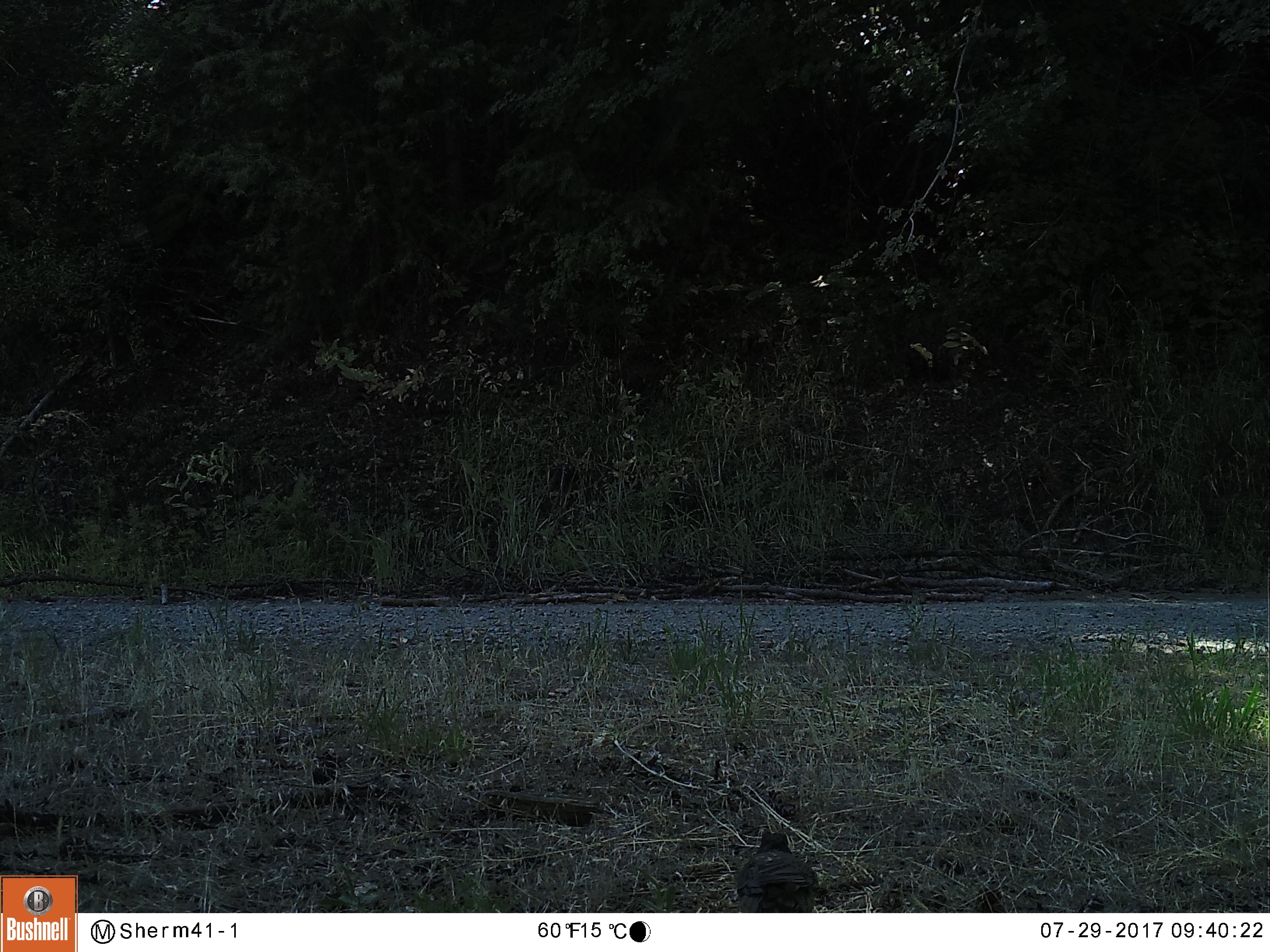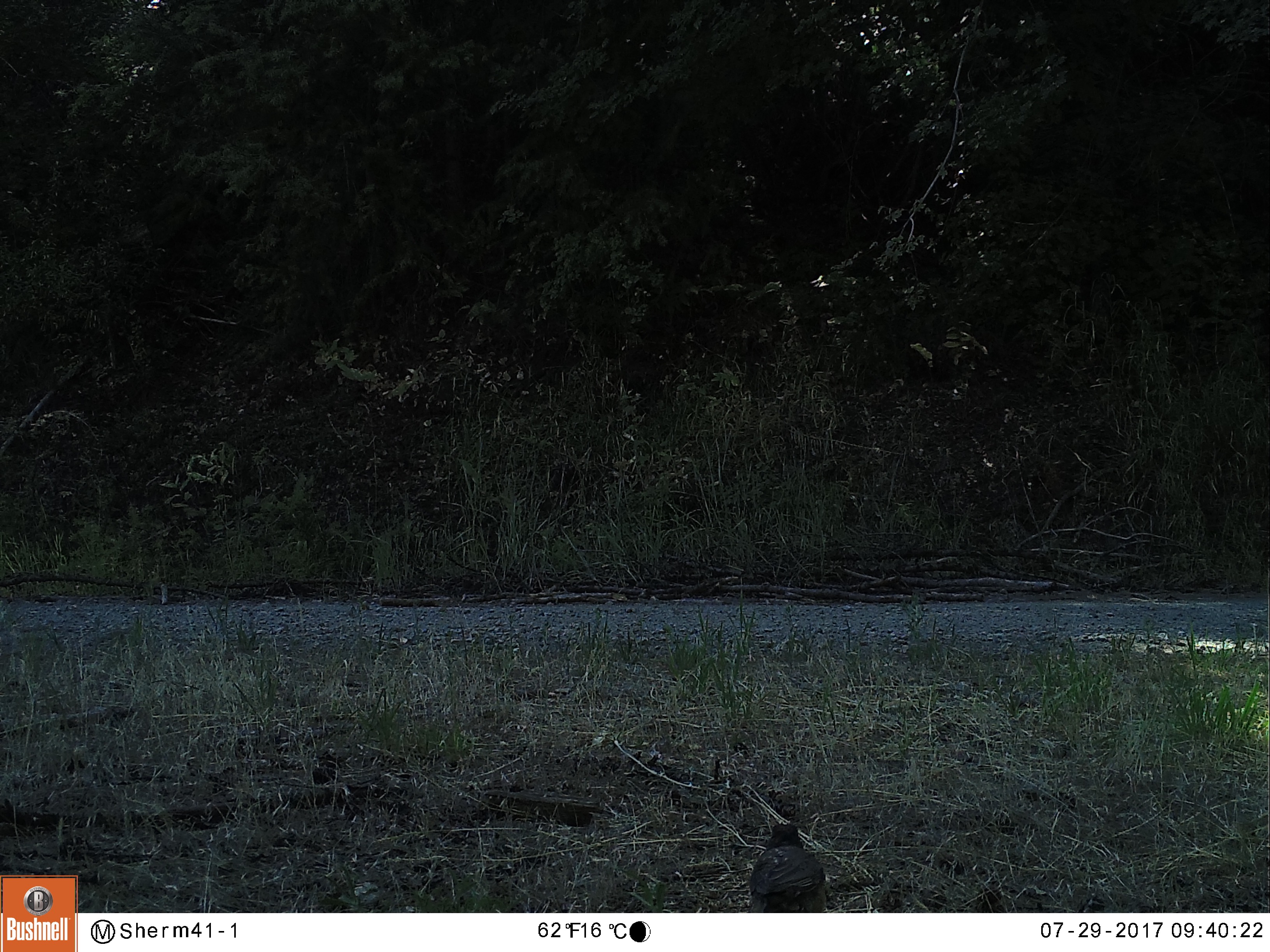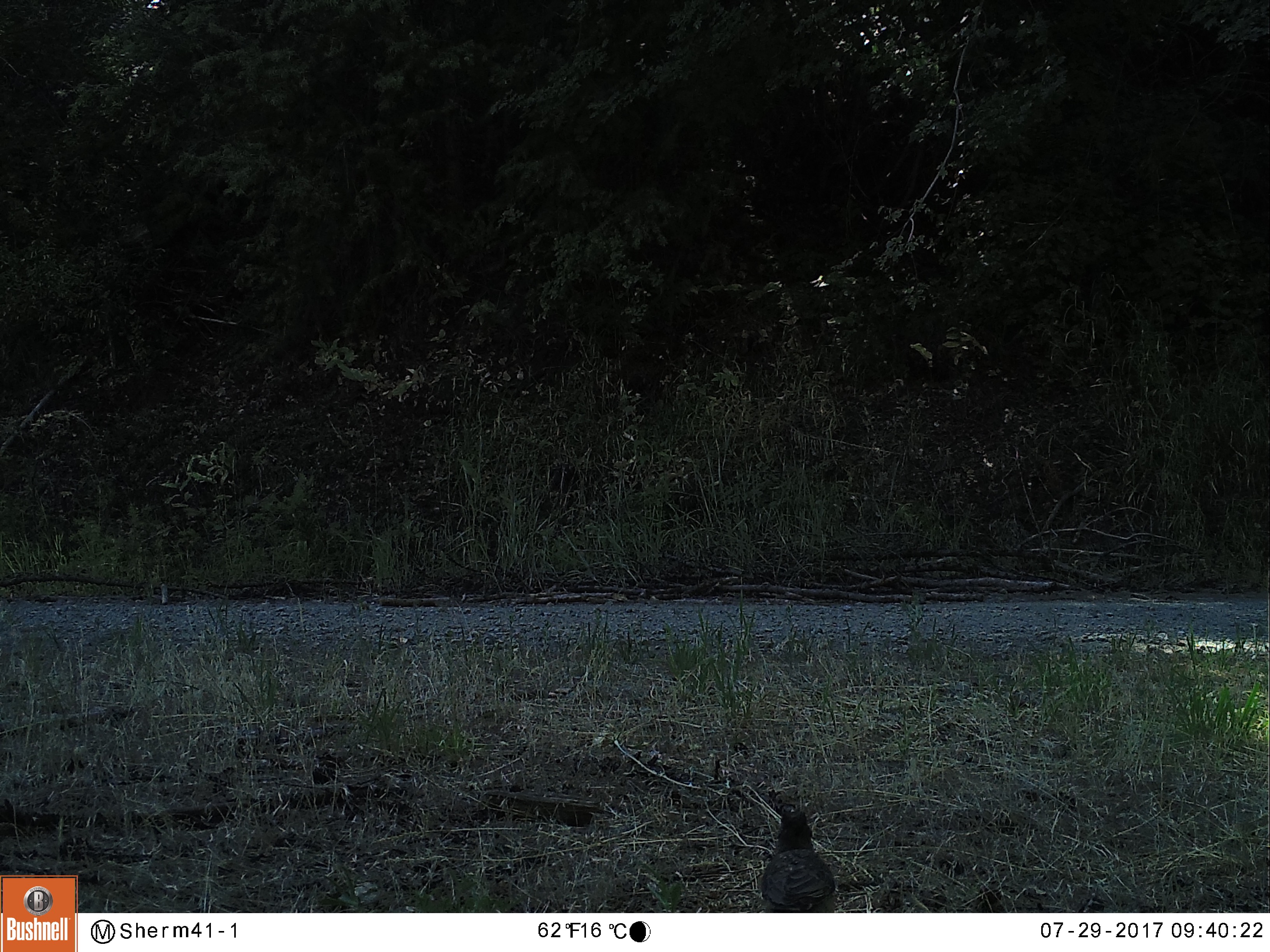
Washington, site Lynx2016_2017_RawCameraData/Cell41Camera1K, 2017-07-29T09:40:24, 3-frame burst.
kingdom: Animalia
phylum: Chordata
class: Aves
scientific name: Aves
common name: birds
Aves (birds). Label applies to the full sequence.